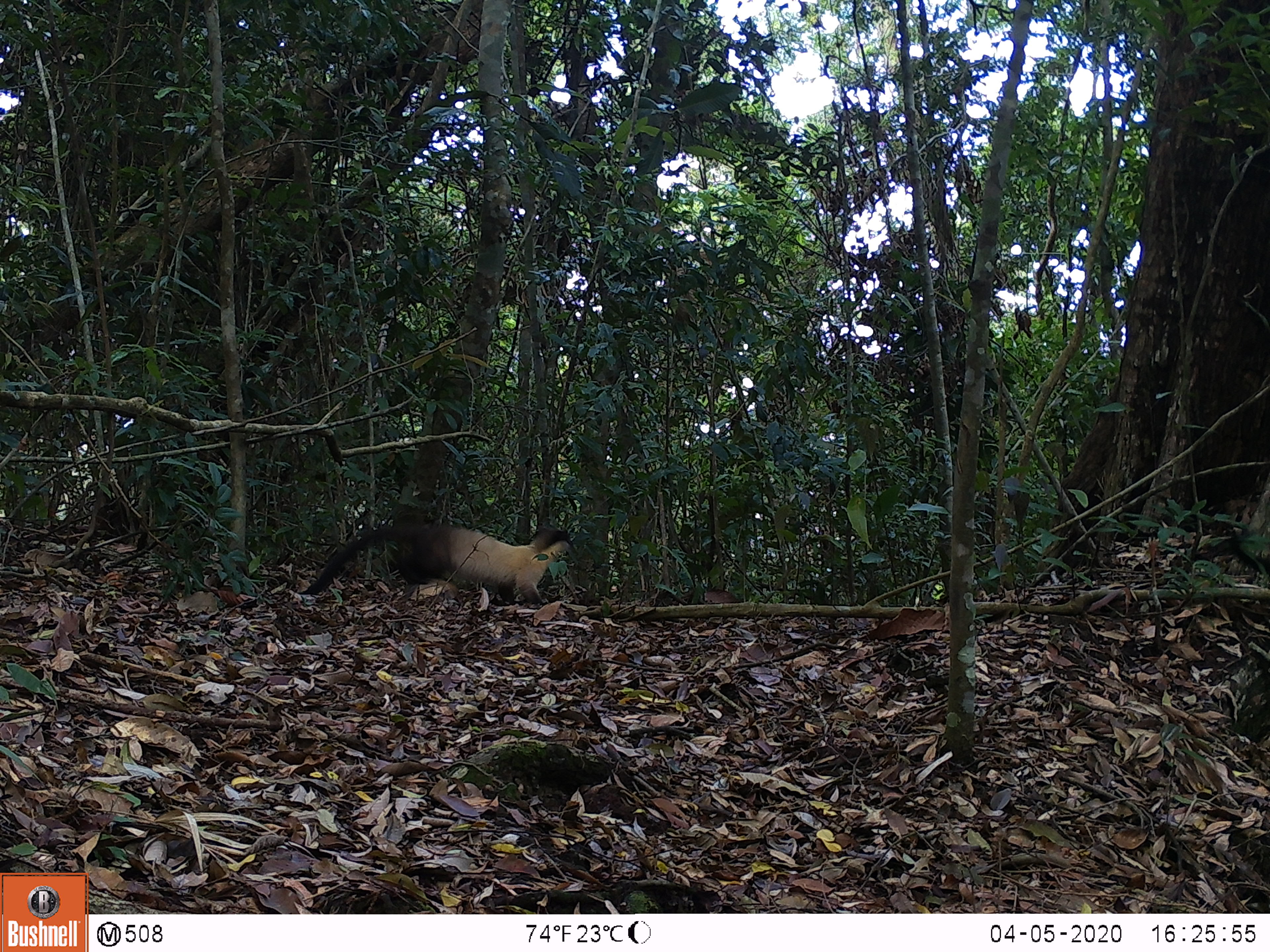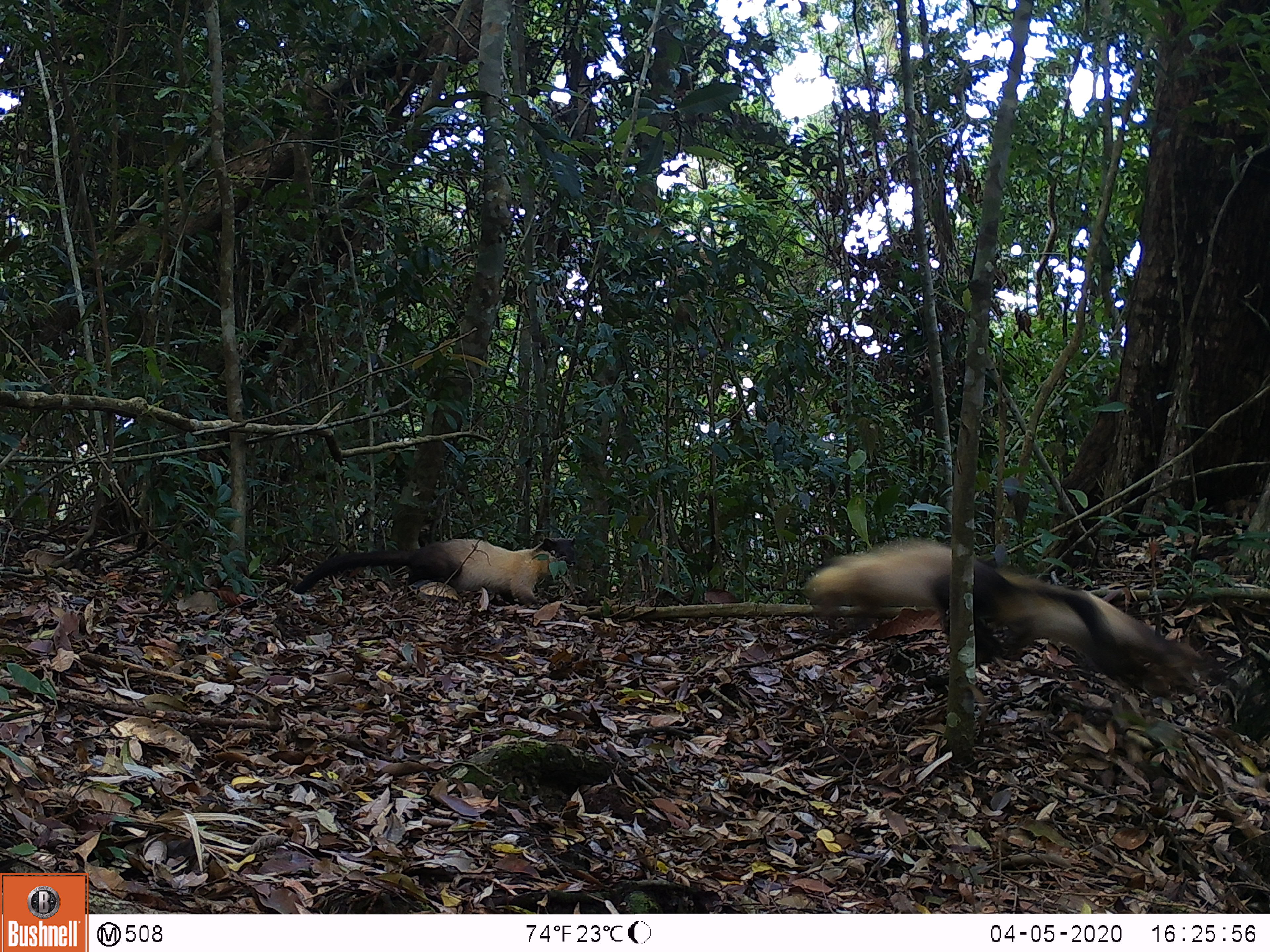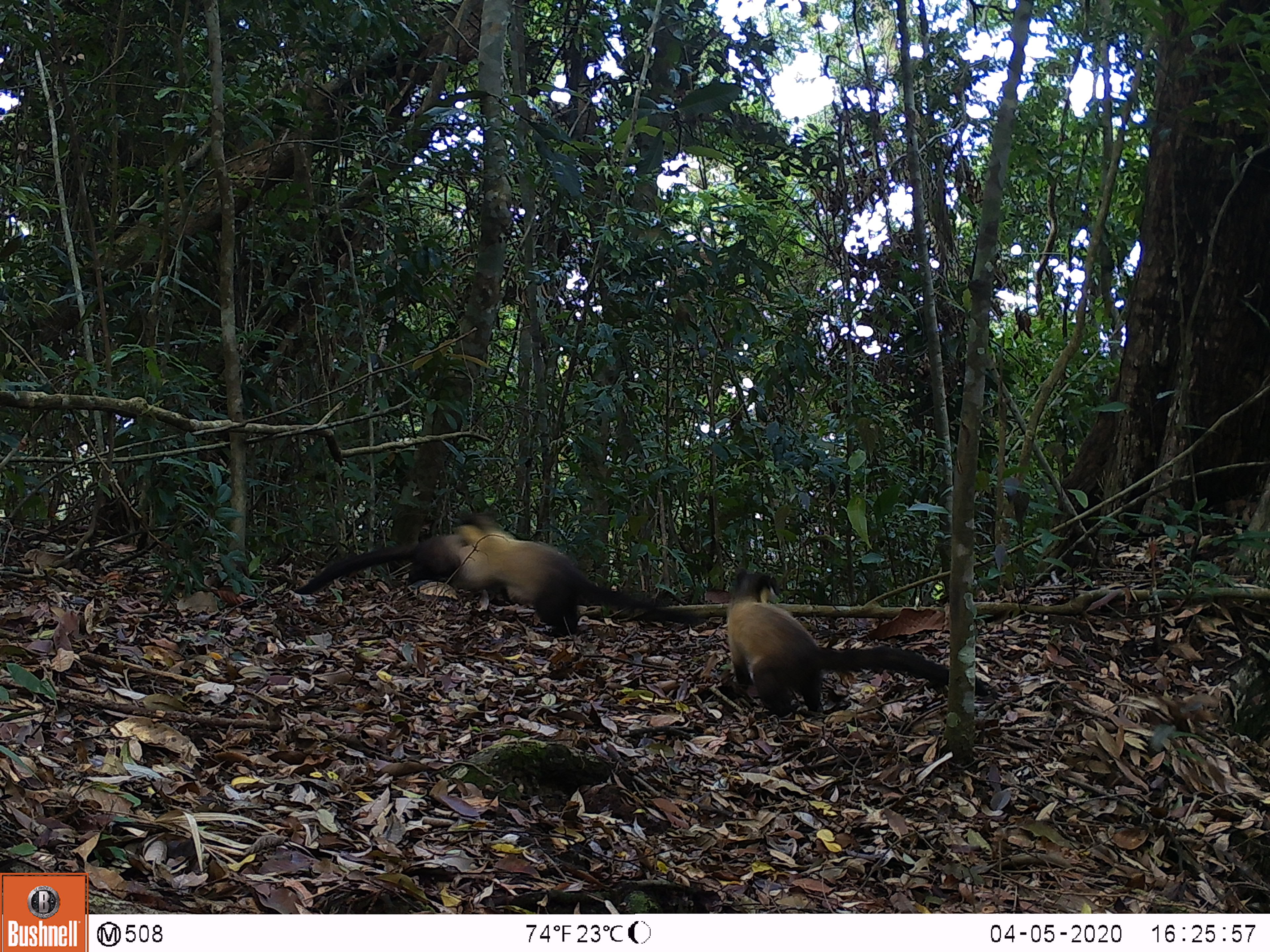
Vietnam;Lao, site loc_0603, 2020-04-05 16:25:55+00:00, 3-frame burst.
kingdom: Animalia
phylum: Chordata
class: Mammalia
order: Carnivora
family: Mustelidae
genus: Martes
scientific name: Martes flavigula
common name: yellow-throated marten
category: yellow throated marten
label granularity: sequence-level